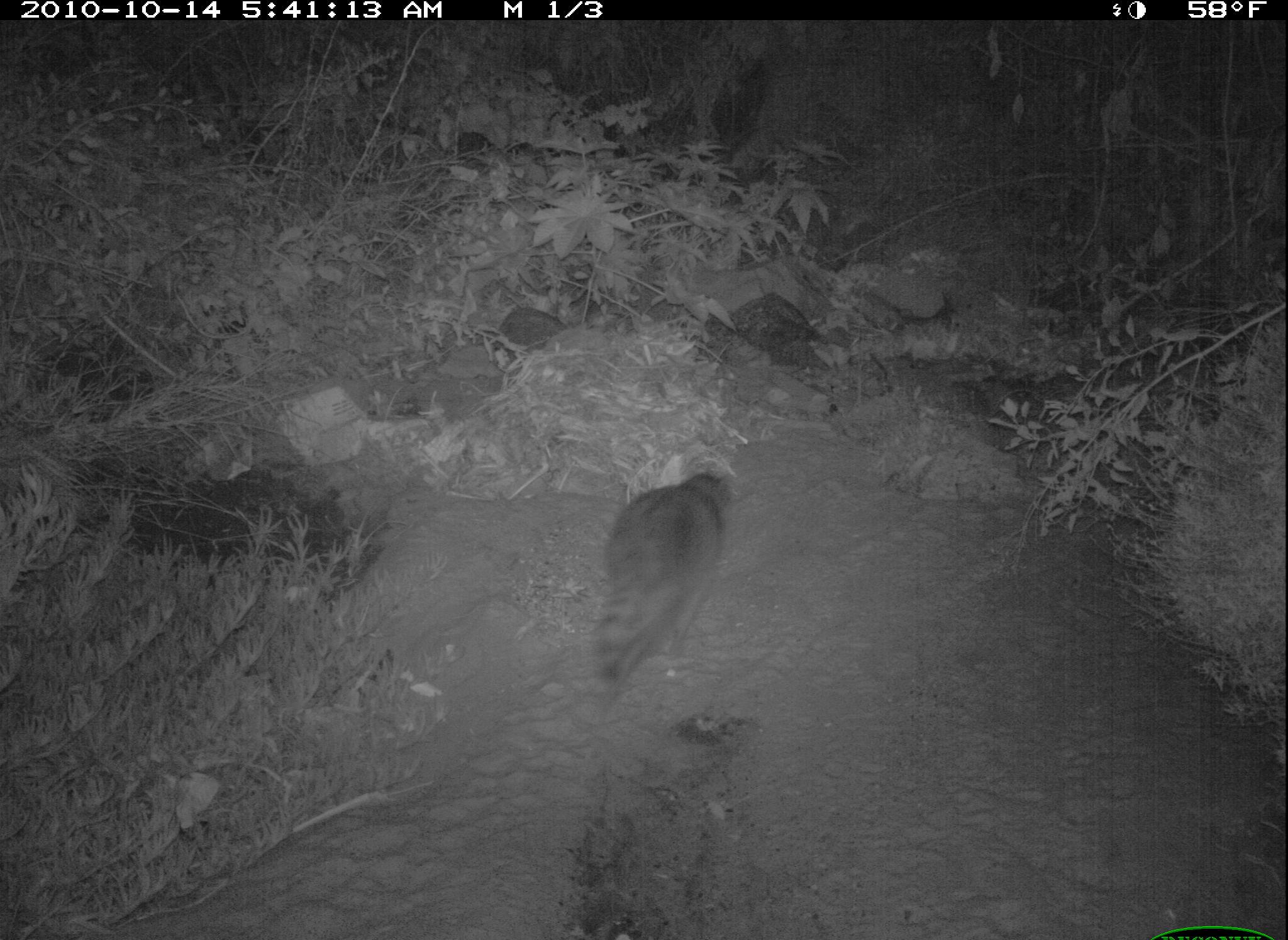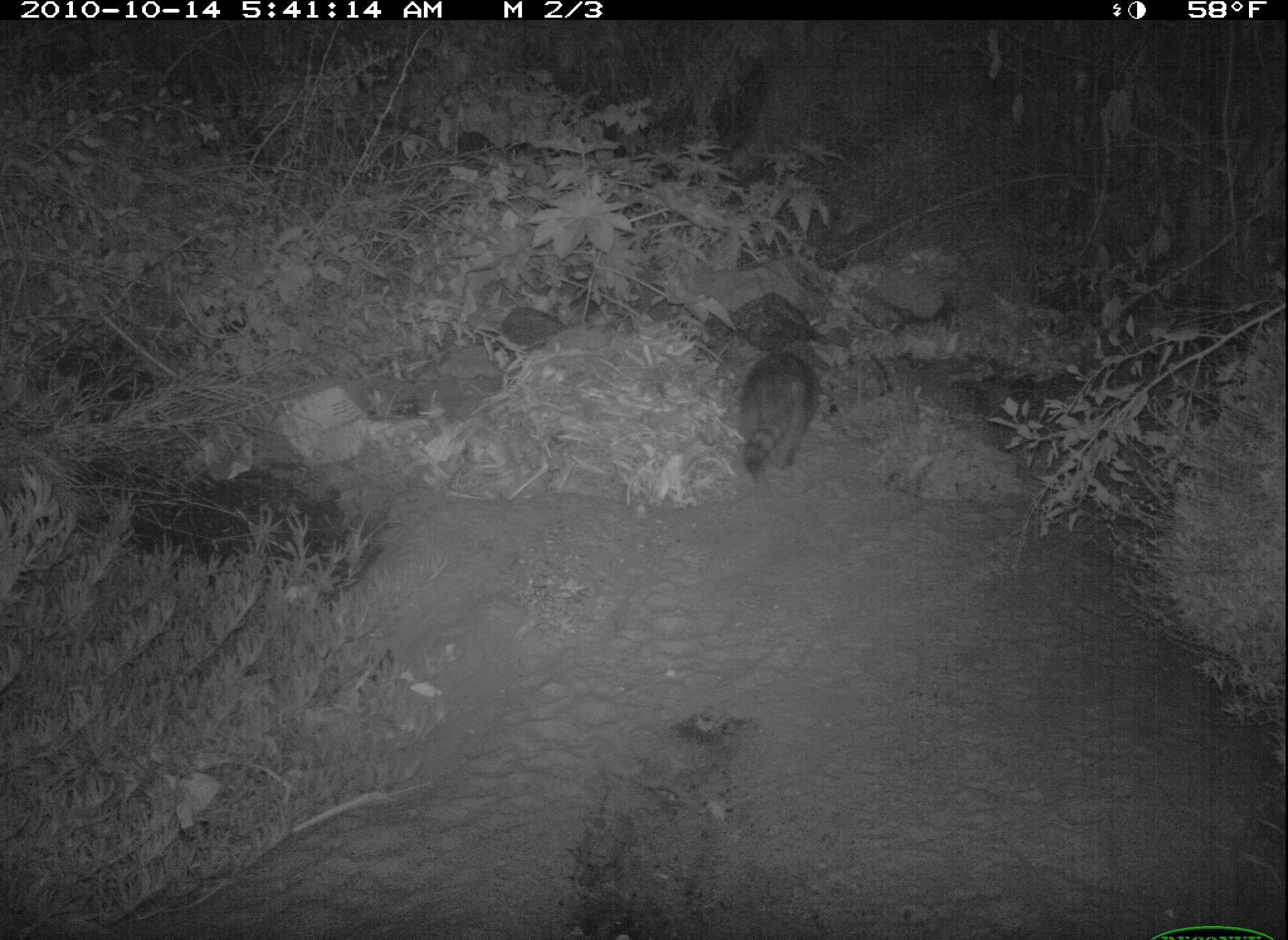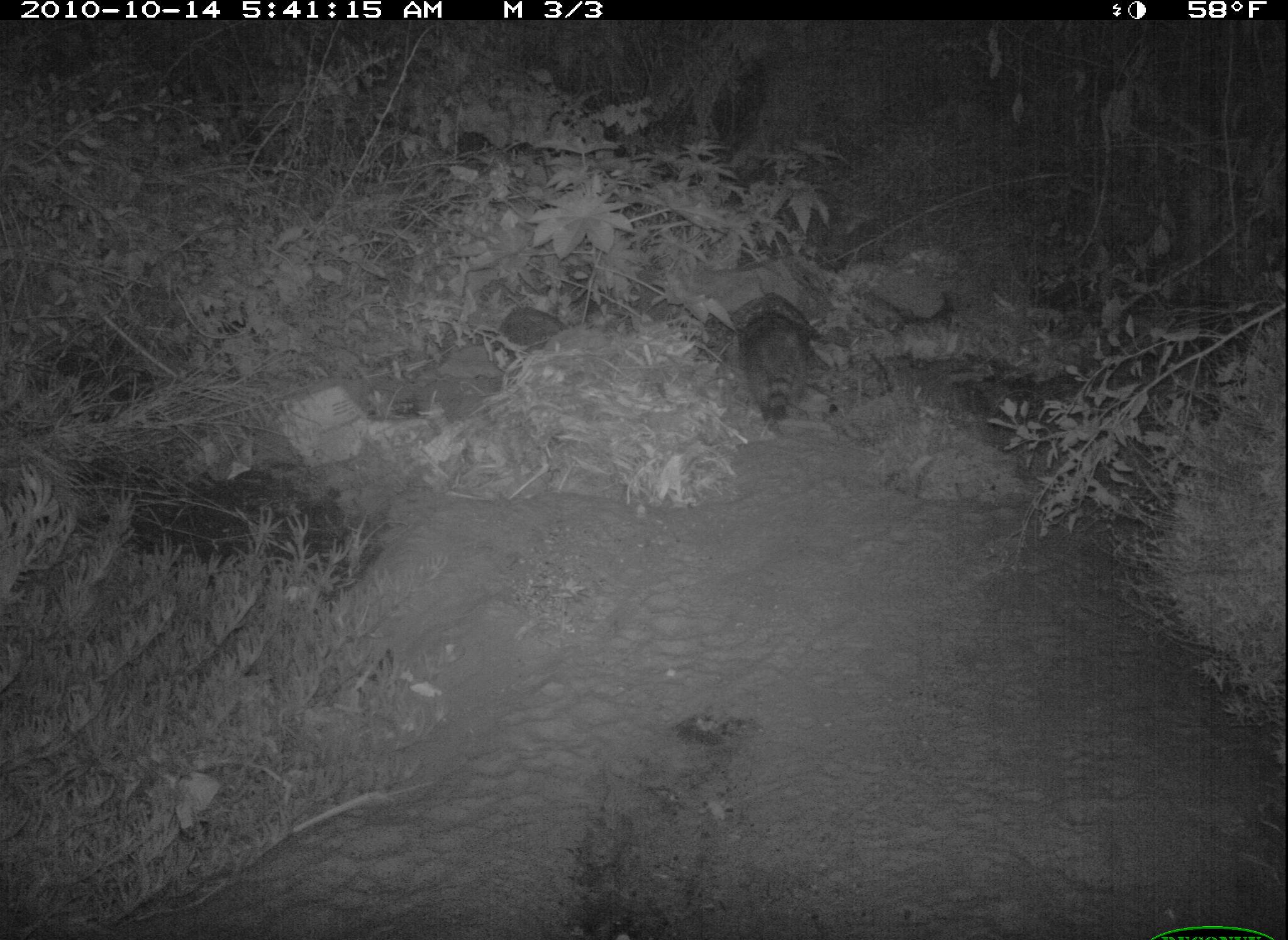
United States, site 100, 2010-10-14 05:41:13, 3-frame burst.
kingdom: Animalia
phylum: Chordata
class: Mammalia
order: Carnivora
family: Procyonidae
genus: Procyon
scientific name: Procyon lotor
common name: raccoon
Raccoon (Procyon lotor).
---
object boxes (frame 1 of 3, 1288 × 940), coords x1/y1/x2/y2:
raccoon: 568/453/755/689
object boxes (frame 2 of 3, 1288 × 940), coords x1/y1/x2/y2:
raccoon: 720/330/840/503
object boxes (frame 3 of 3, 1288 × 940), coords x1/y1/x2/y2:
raccoon: 724/301/823/443